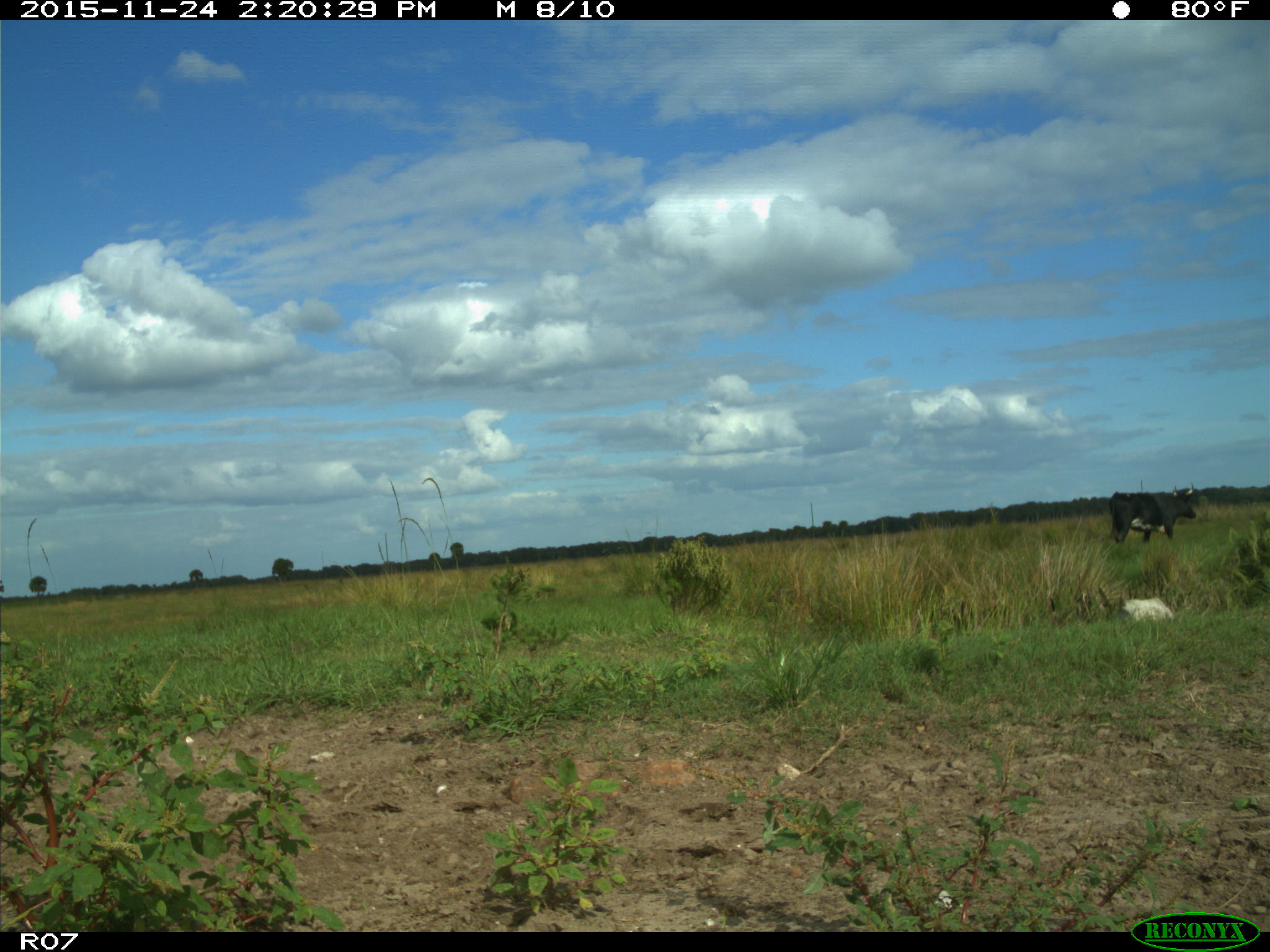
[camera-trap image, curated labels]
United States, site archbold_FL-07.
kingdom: Animalia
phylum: Chordata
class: Mammalia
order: Artiodactyla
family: Bovidae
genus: Bos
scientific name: Bos taurus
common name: domestic cow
Bos taurus (domestic cow).